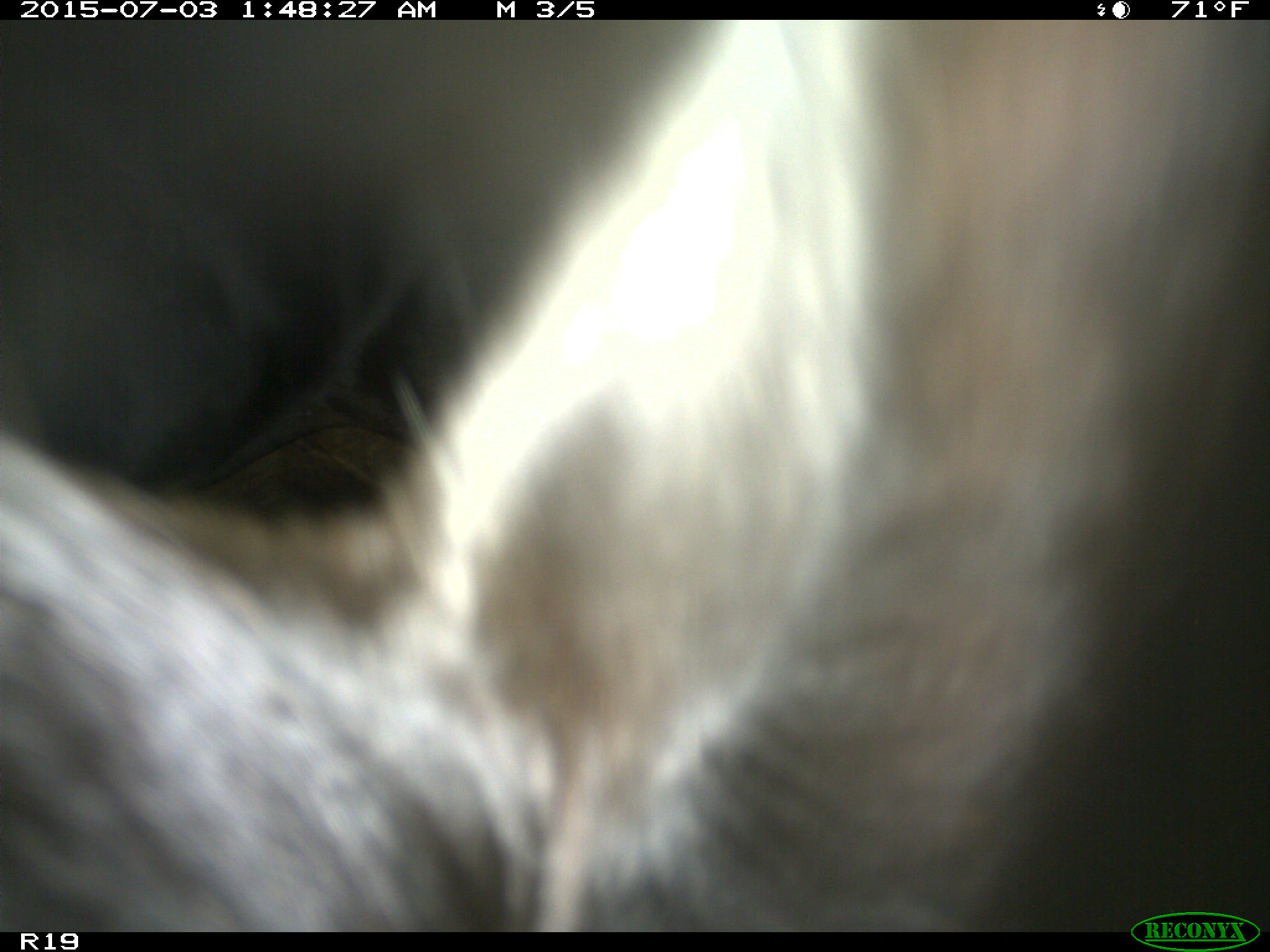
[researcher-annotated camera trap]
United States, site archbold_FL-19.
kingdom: Animalia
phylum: Chordata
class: Mammalia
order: Artiodactyla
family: Bovidae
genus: Bos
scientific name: Bos taurus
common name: domestic cow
Bos taurus (domestic cow).